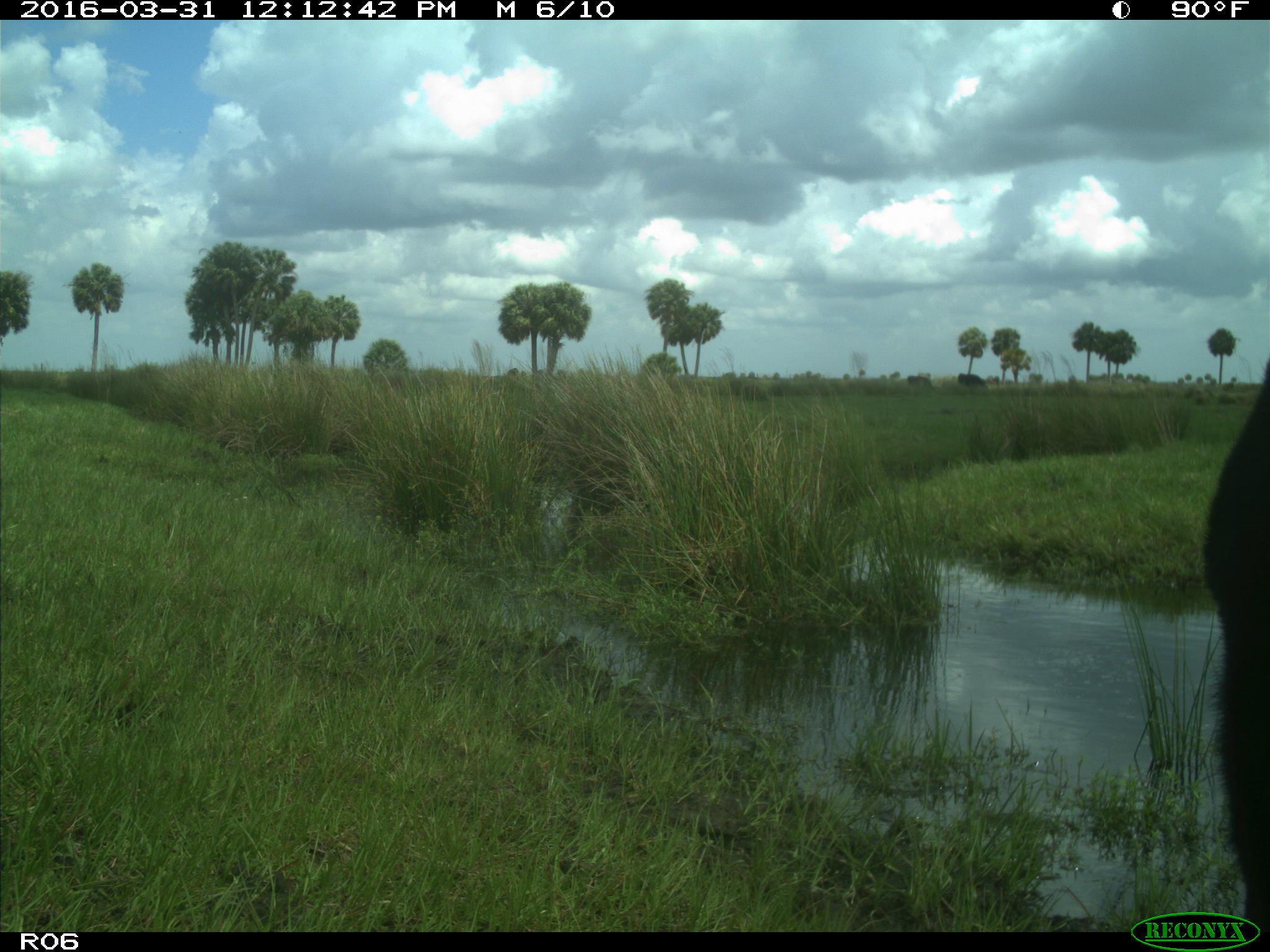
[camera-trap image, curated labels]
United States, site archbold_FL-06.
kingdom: Animalia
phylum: Chordata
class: Mammalia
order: Artiodactyla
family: Bovidae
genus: Bos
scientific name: Bos taurus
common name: domestic cow